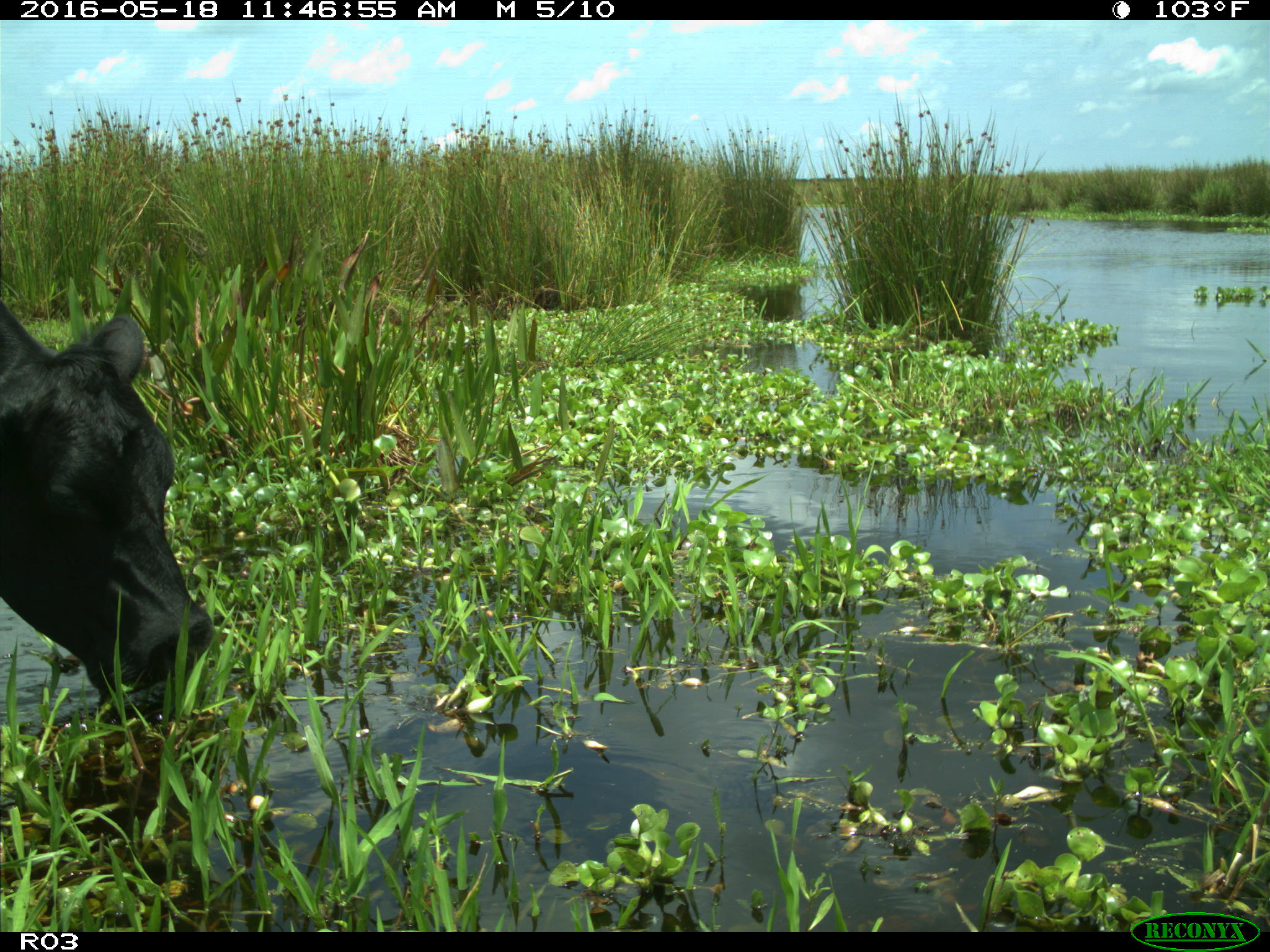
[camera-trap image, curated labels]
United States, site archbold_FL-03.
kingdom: Animalia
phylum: Chordata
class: Mammalia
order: Artiodactyla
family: Bovidae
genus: Bos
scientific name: Bos taurus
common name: domestic cow